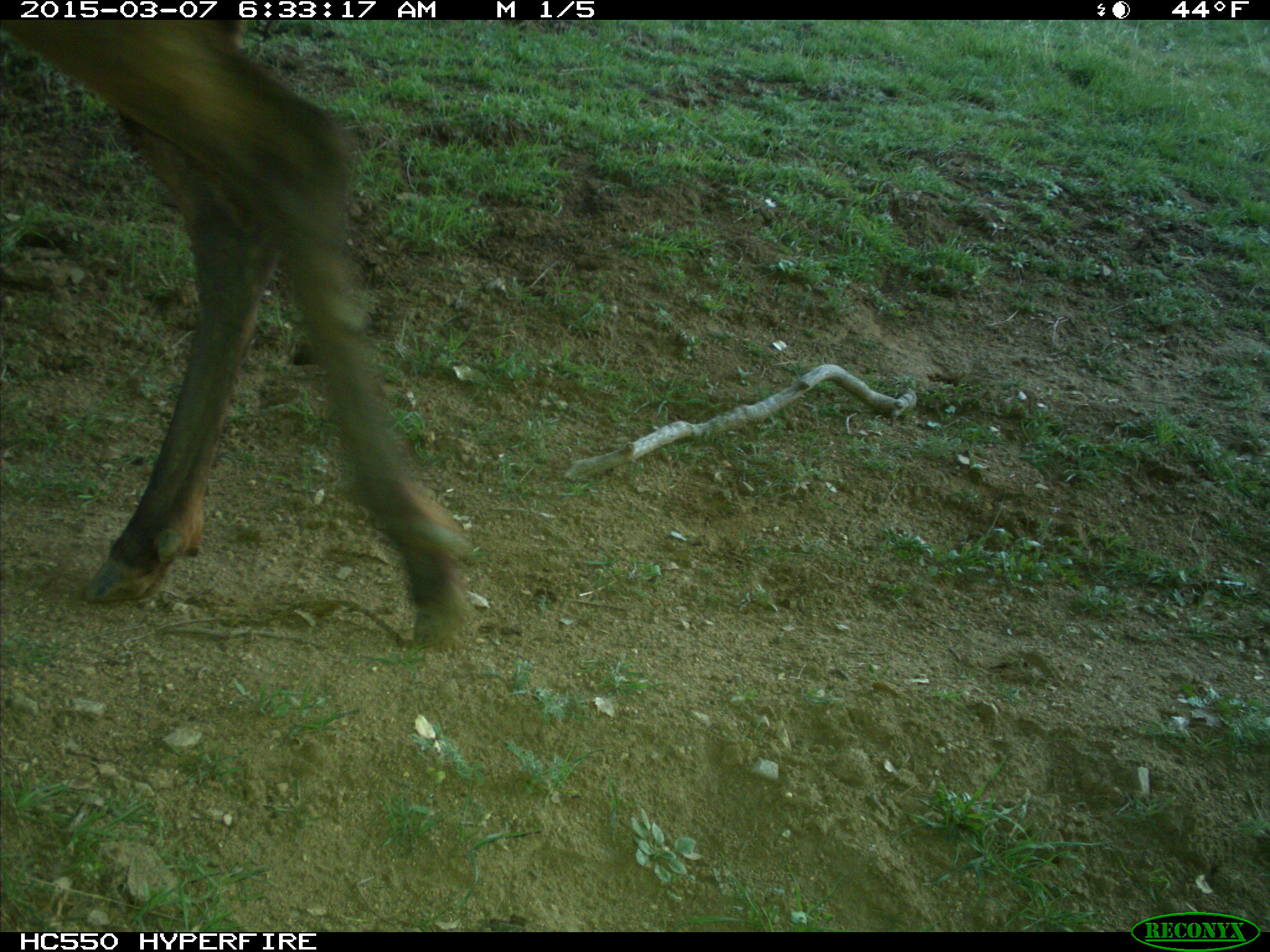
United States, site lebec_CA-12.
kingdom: Animalia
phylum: Chordata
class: Mammalia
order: Artiodactyla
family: Cervidae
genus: Cervus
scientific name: Cervus canadensis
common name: elk